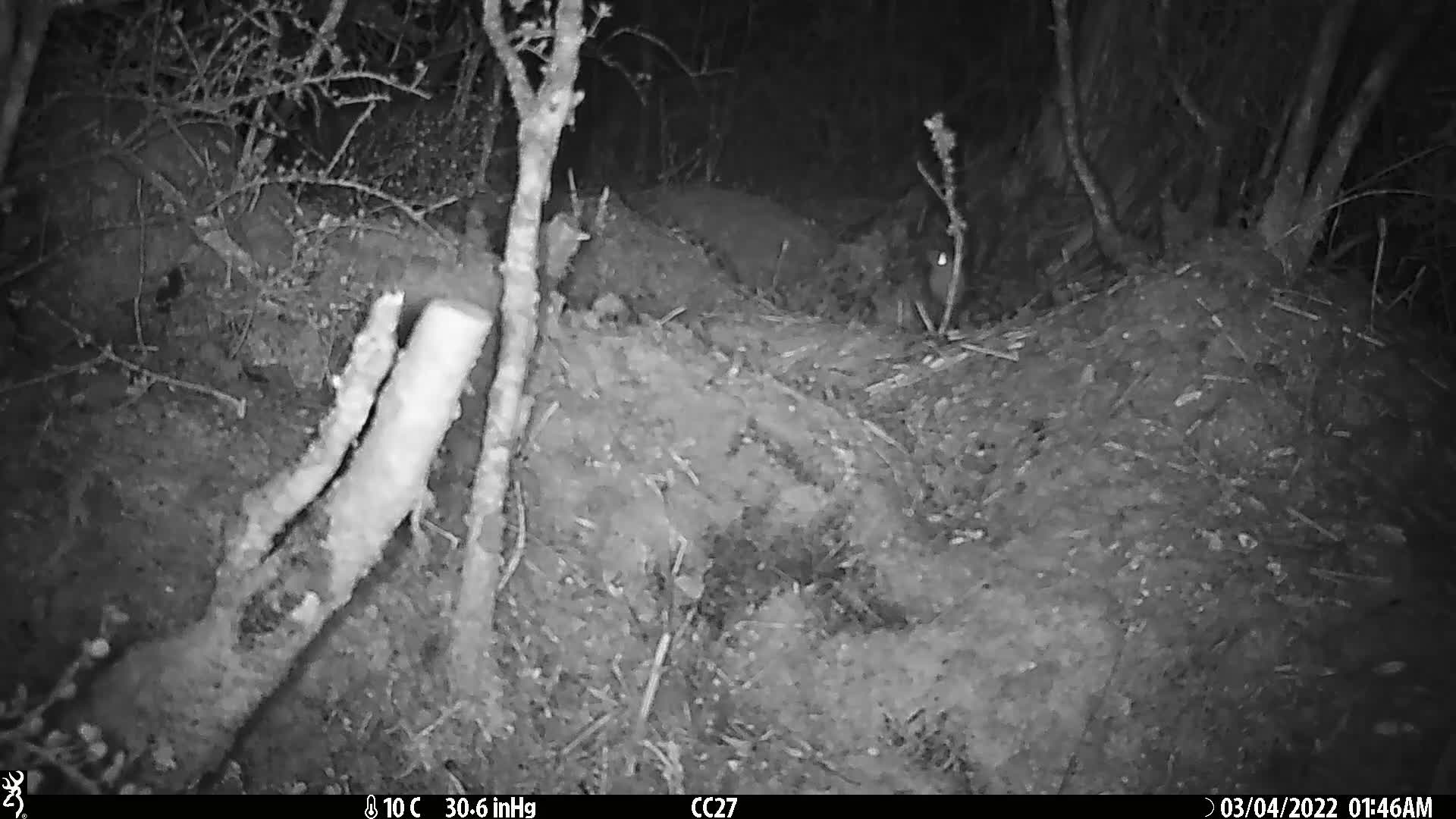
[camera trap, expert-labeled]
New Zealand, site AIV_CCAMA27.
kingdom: Animalia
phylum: Chordata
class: Mammalia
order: Rodentia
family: Muridae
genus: Mus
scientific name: Mus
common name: mouse